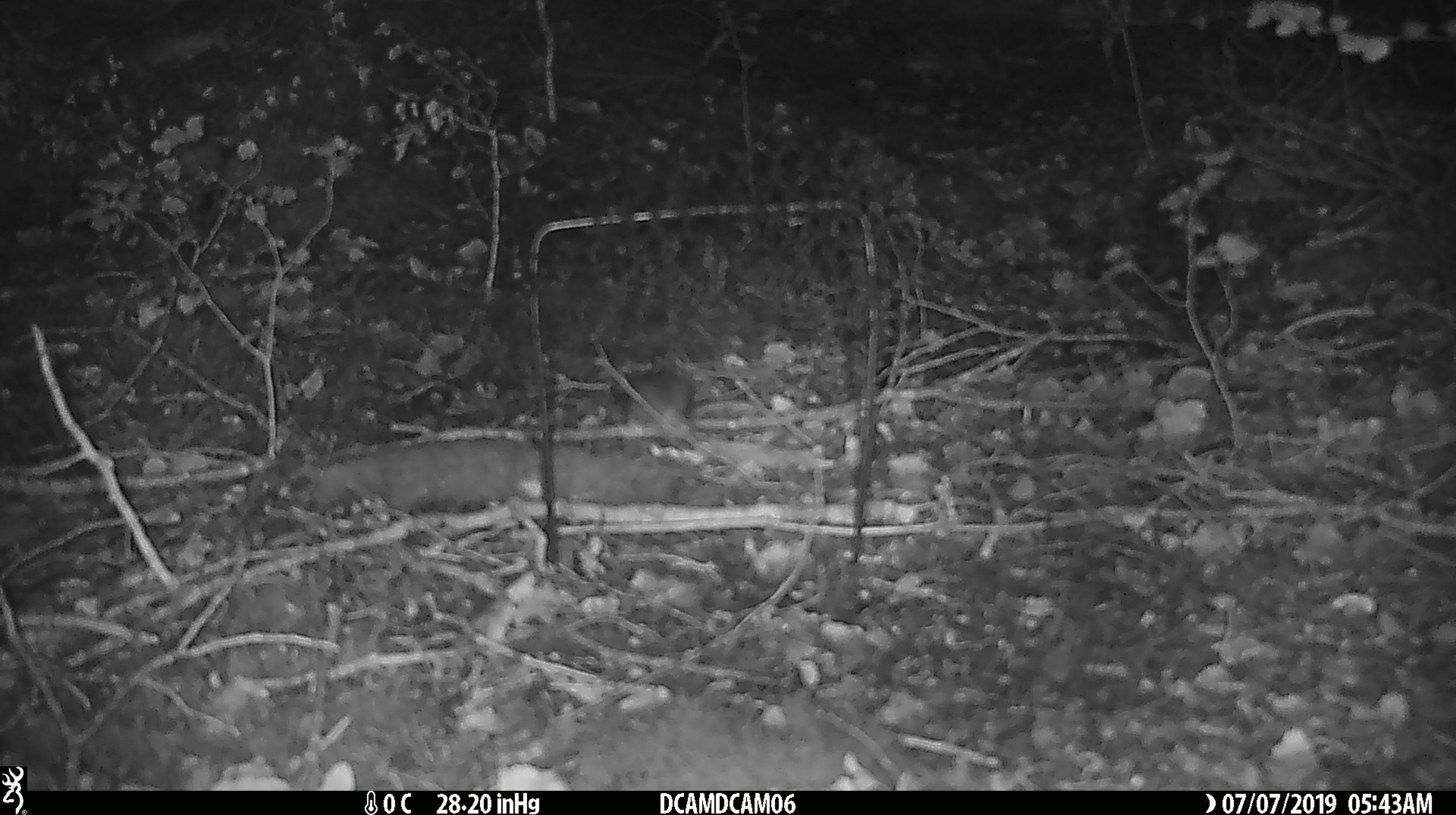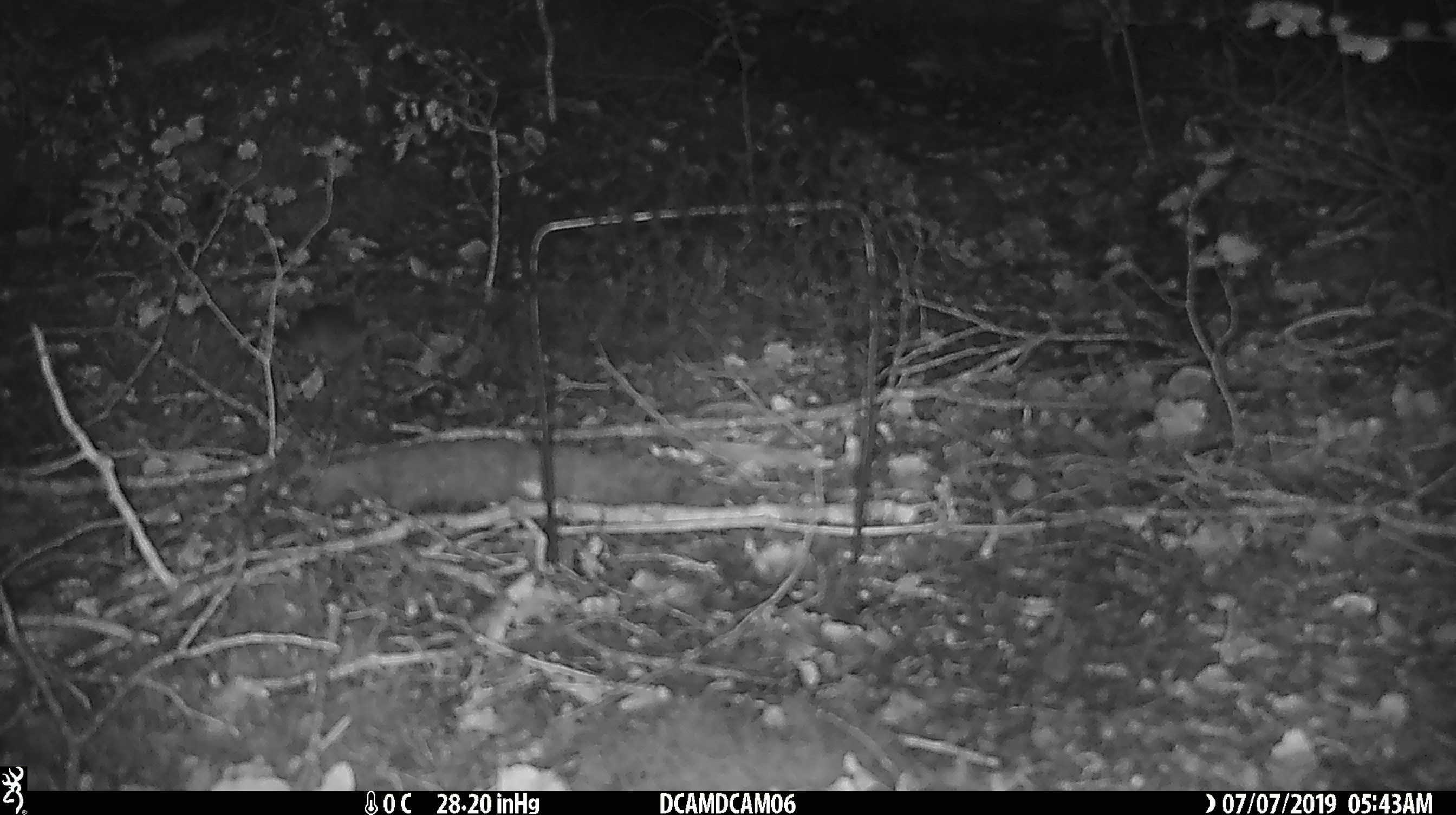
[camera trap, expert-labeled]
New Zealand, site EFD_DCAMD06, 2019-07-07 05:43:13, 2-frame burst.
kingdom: Animalia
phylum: Chordata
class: Mammalia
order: Rodentia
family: Muridae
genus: Mus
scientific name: Mus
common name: mouse